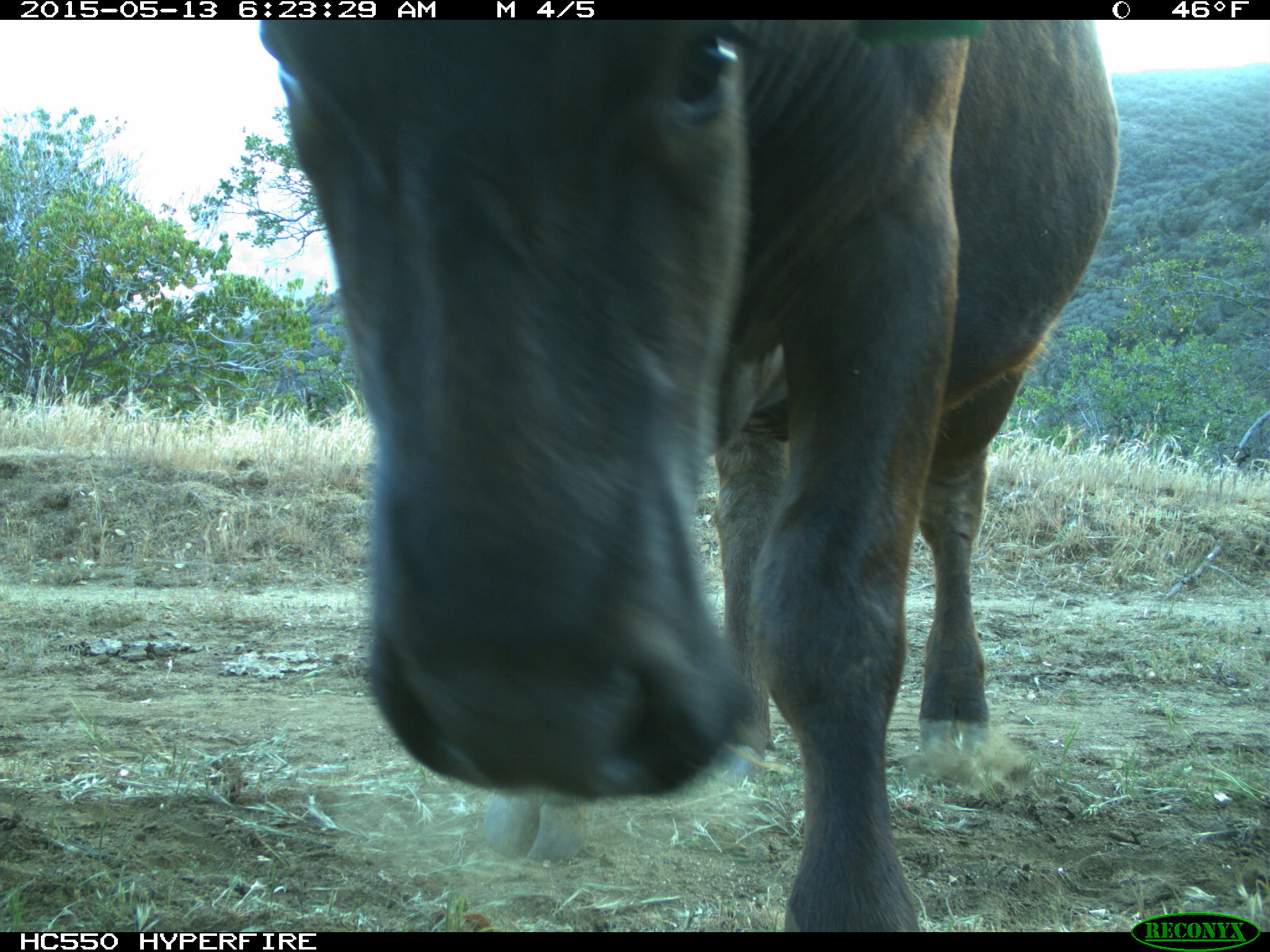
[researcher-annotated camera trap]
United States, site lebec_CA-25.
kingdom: Animalia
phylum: Chordata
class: Mammalia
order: Artiodactyla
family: Bovidae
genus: Bos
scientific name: Bos taurus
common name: domestic cow